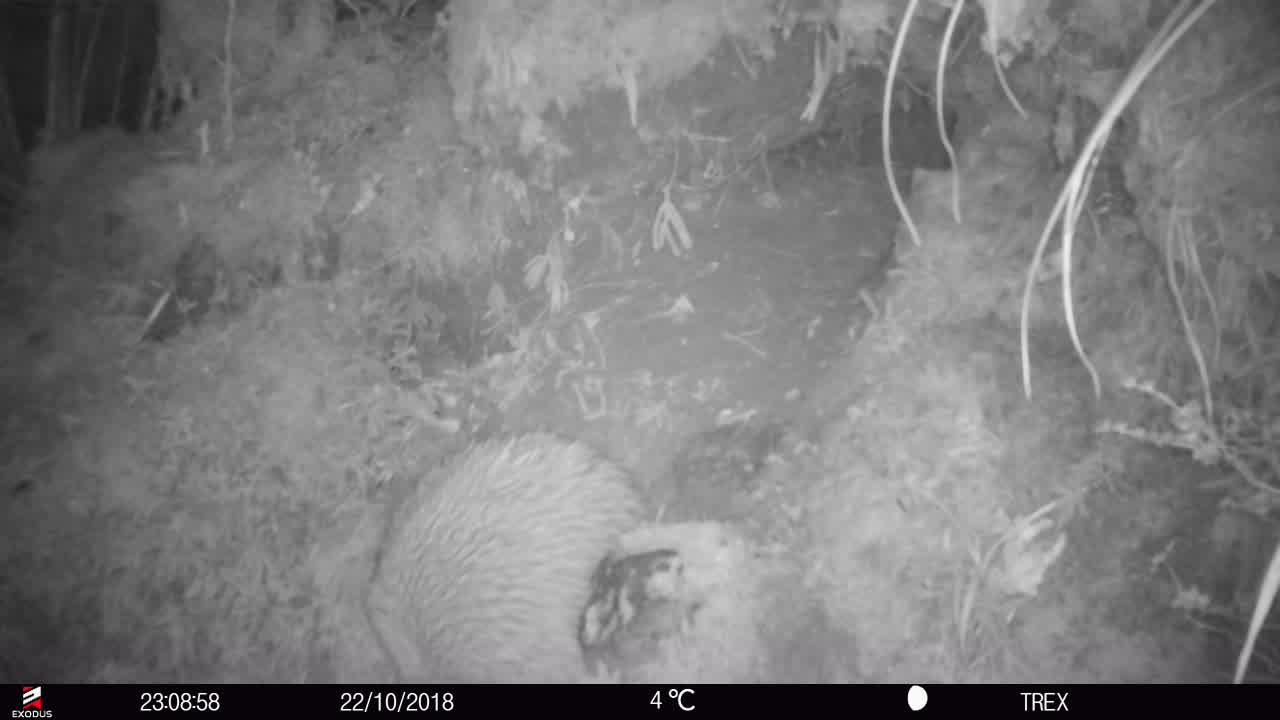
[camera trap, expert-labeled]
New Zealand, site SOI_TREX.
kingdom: Animalia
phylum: Chordata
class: Aves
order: Apterygiformes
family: Apterygidae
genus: Apteryx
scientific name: Apteryx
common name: kiwi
Kiwi (Apteryx).